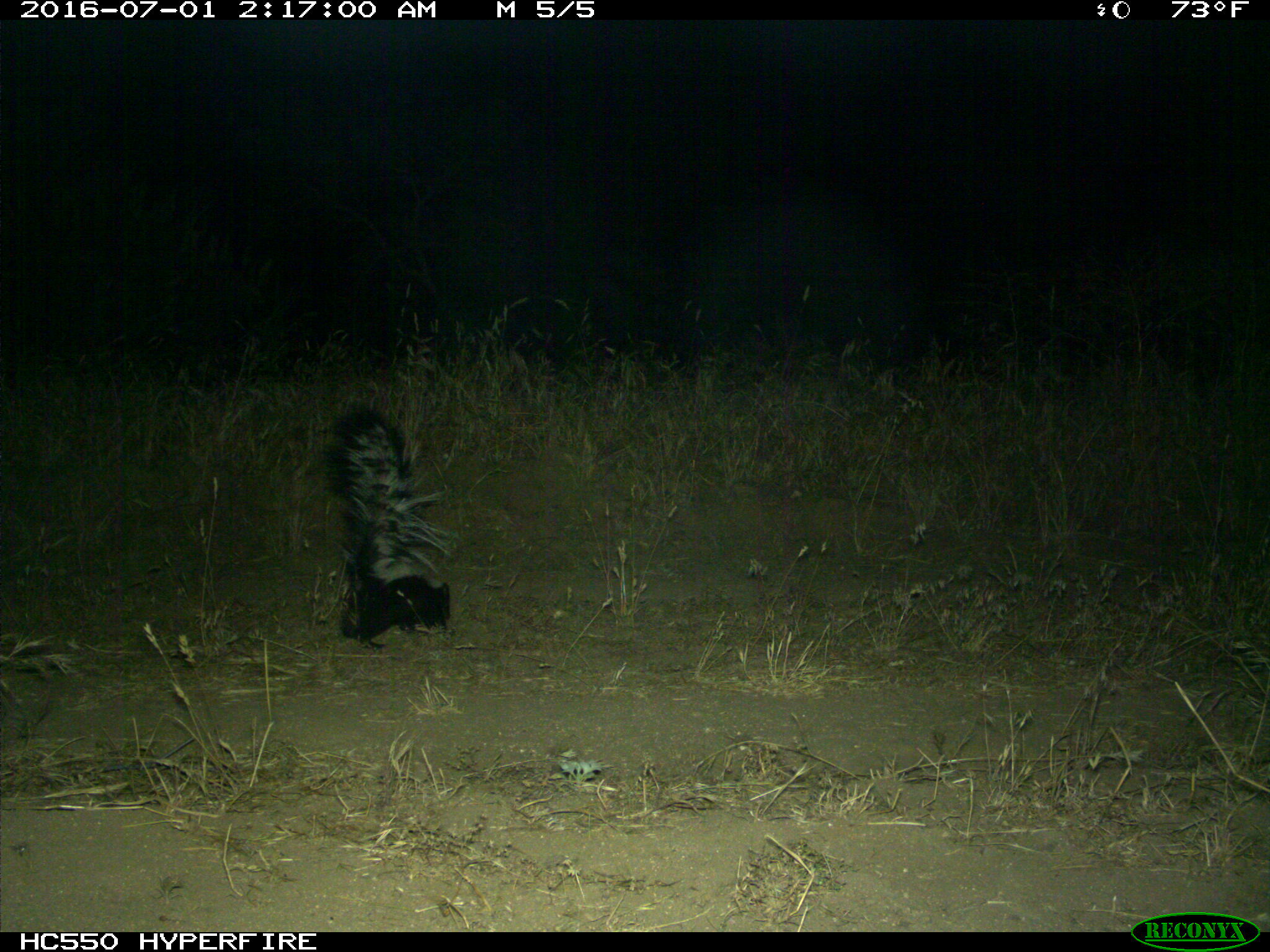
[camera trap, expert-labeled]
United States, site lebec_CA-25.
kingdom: Animalia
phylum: Chordata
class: Mammalia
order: Carnivora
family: Mephitidae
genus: Mephitis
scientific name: Mephitis mephitis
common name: striped skunk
Mephitis mephitis (striped skunk).